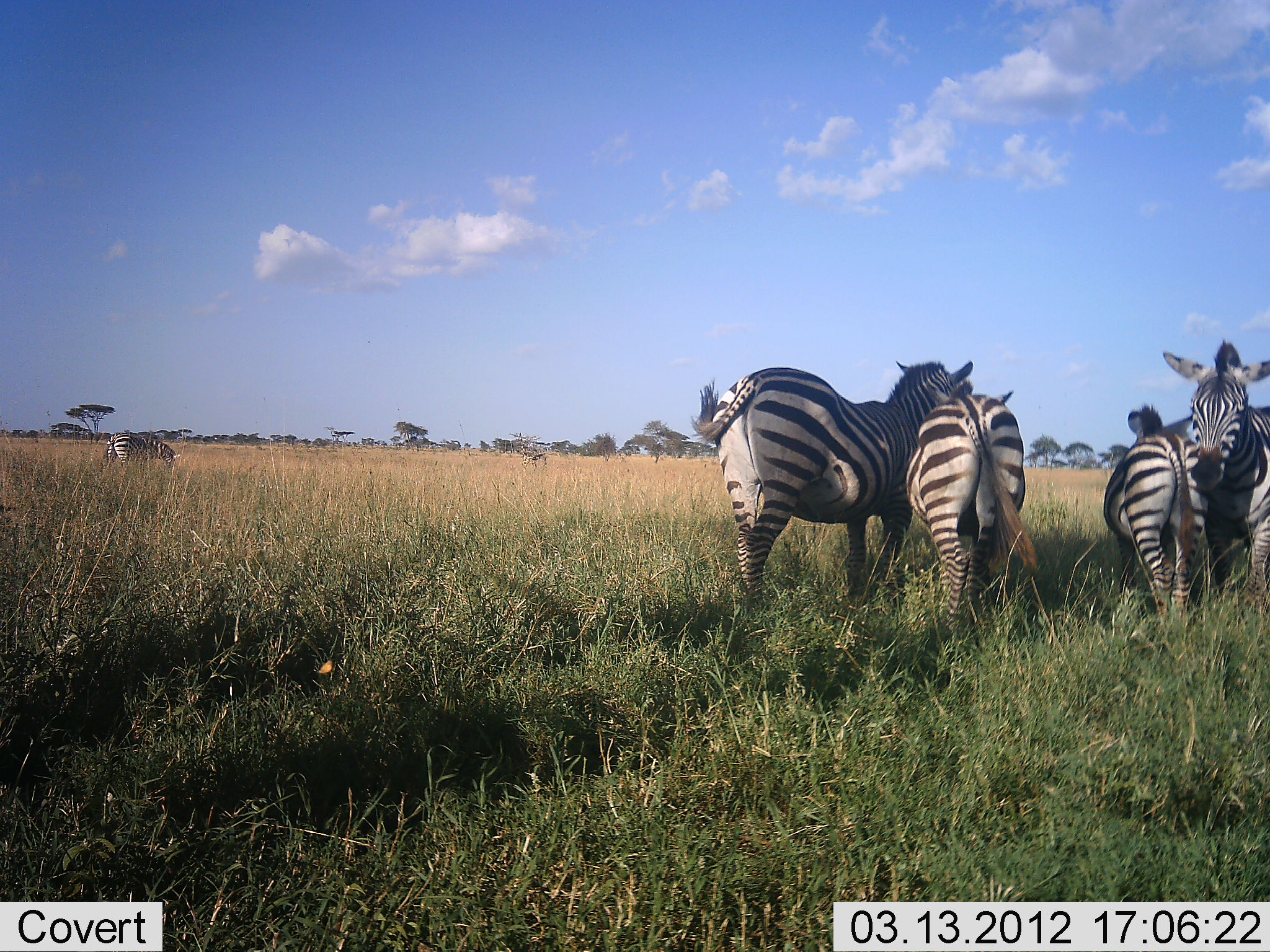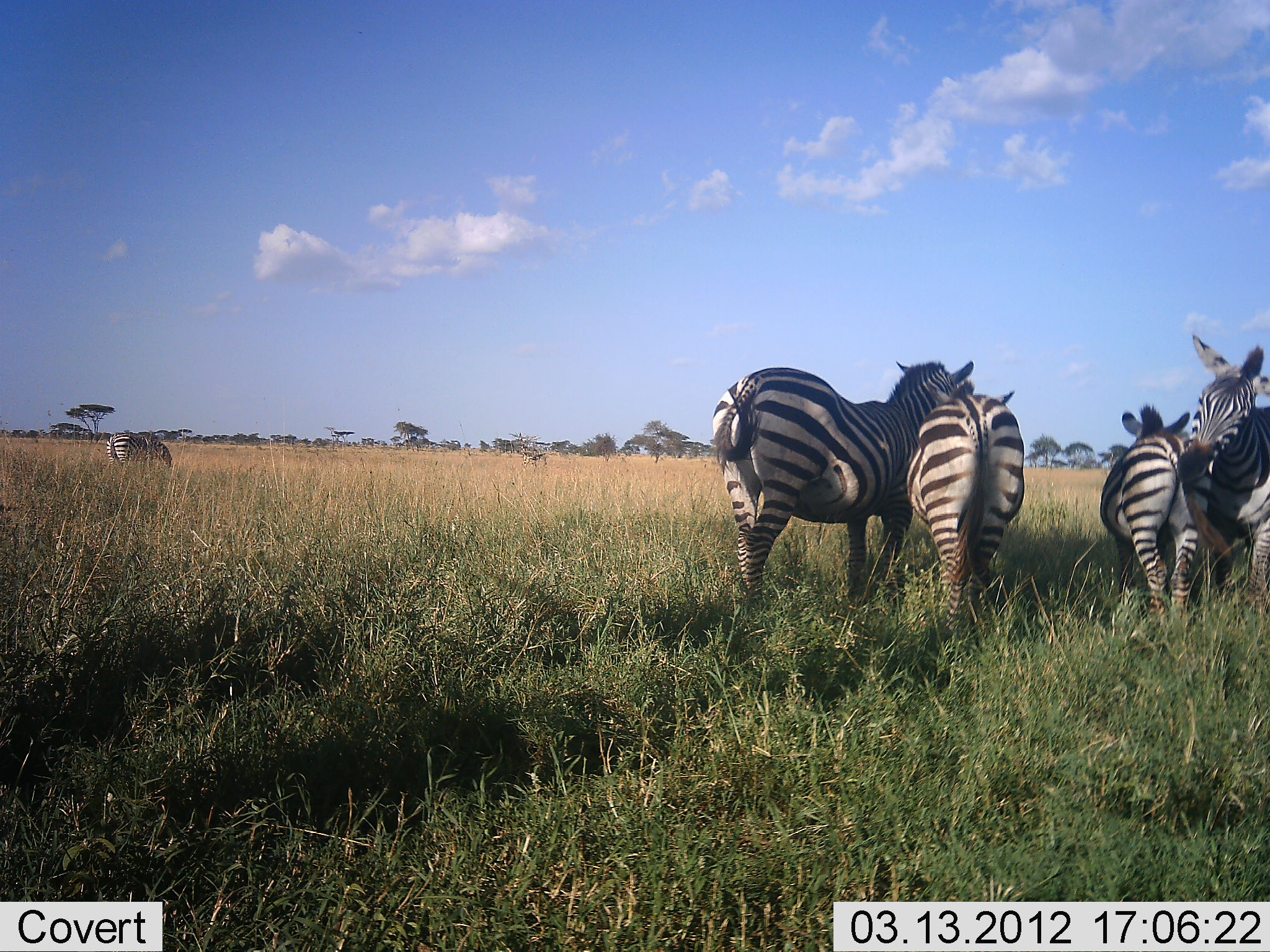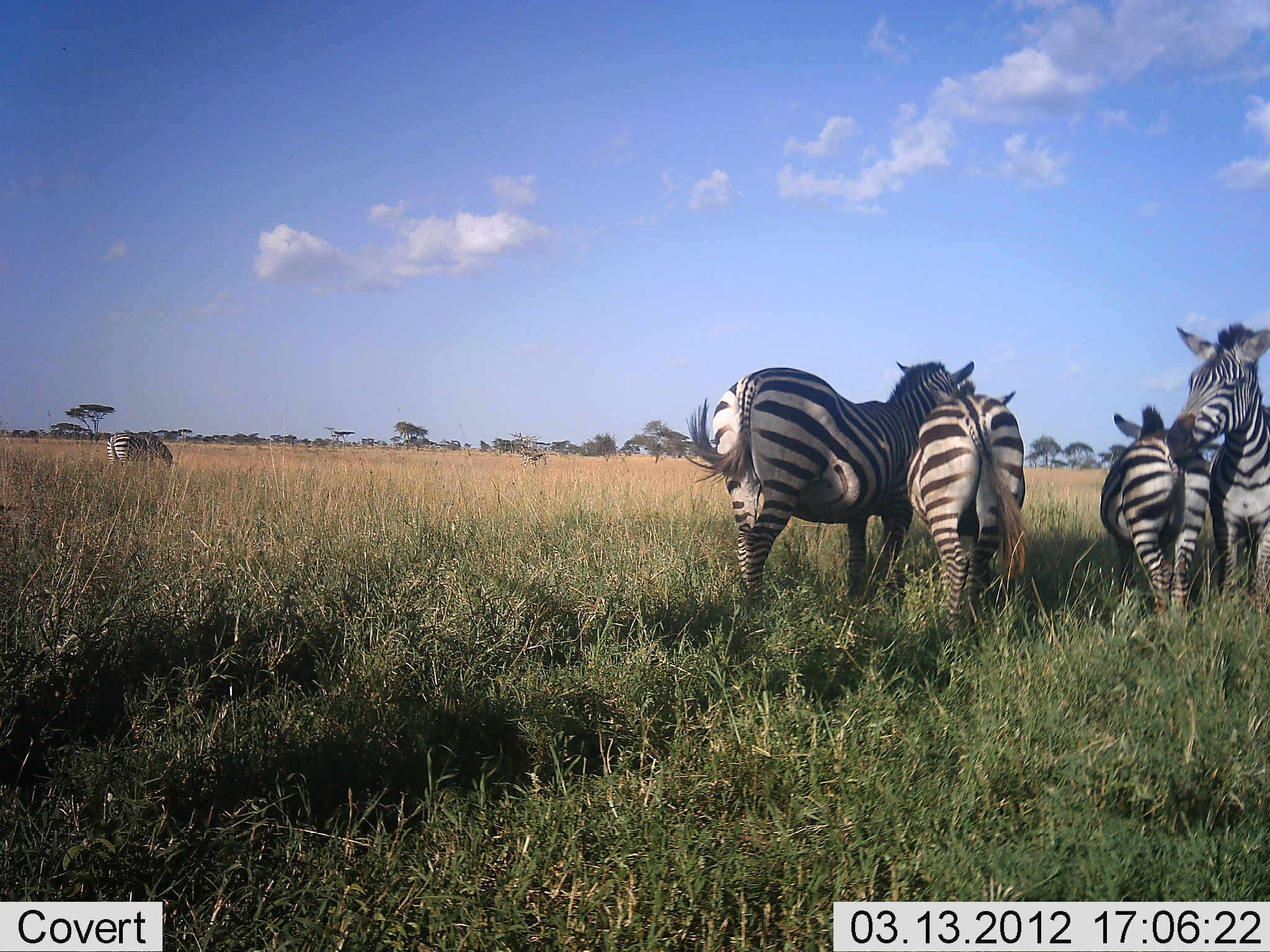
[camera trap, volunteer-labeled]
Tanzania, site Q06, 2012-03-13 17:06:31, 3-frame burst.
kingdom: Animalia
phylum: Chordata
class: Mammalia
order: Perissodactyla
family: Equidae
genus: Equus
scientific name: Equus quagga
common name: plains zebra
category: zebra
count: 5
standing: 74%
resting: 0%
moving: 0%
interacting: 47%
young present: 11%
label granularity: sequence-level